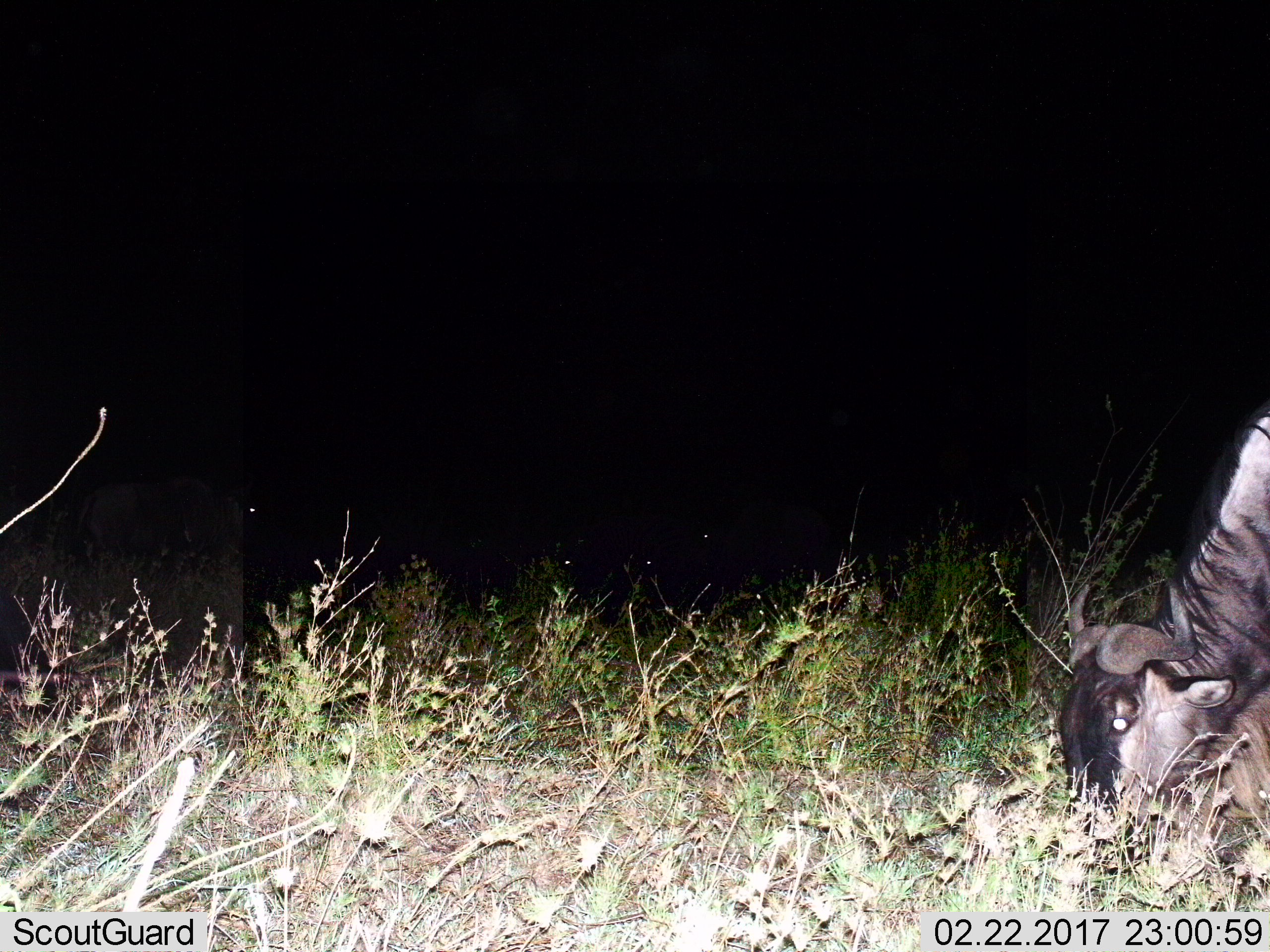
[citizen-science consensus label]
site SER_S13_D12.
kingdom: Animalia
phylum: Chordata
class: Mammalia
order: Artiodactyla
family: Bovidae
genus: Connochaetes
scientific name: Connochaetes taurinus taurinus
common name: blue wildebeest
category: wildebeestblue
Wildebeestblue (blue wildebeest) (Connochaetes taurinus taurinus), count 1. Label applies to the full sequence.